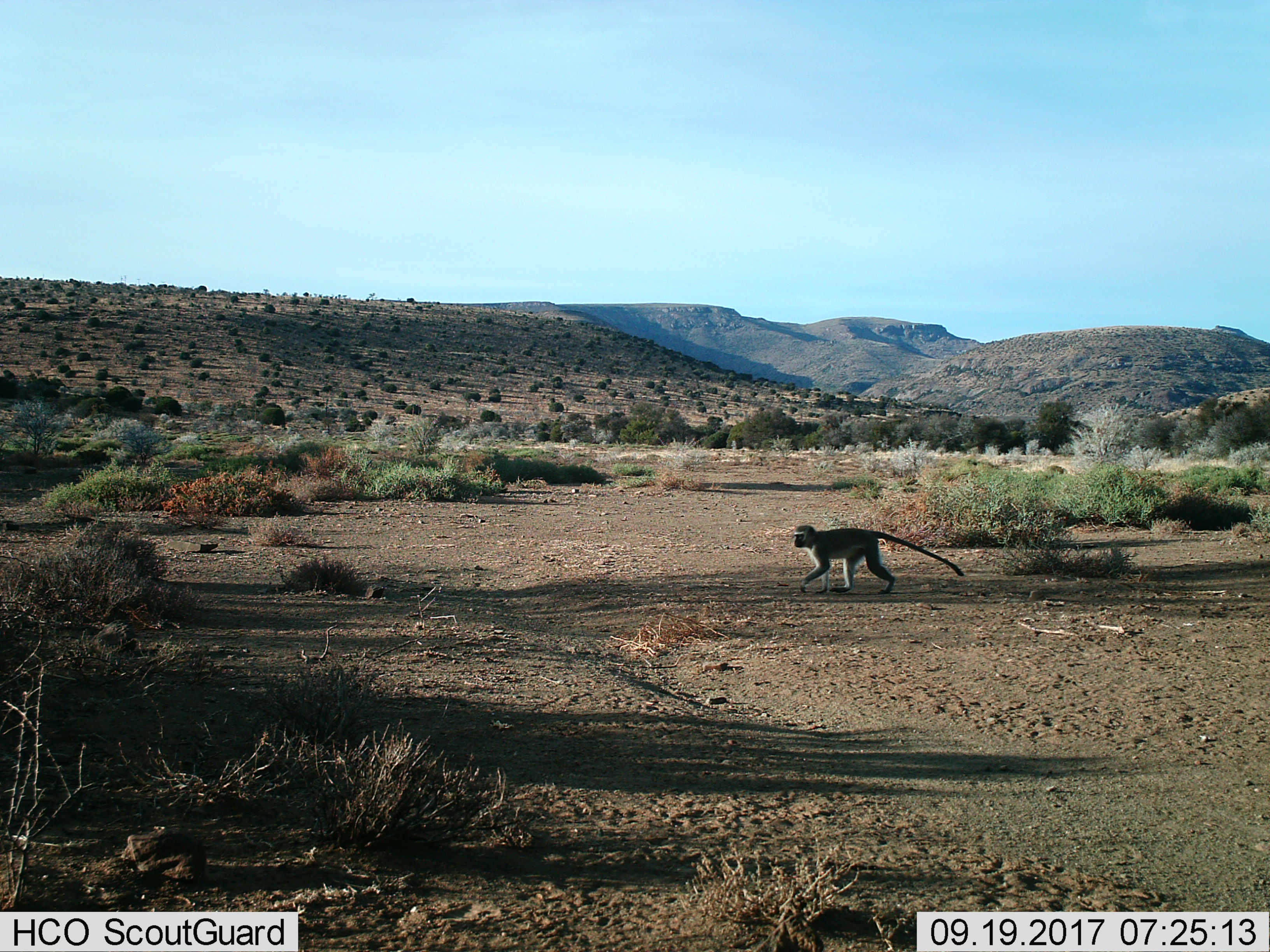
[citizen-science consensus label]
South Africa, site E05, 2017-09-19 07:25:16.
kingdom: Animalia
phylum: Chordata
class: Mammalia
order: Primates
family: Cercopithecidae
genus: Chlorocebus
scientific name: Chlorocebus pygerythrus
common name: vervet monkey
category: monkeyvervet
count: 1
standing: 10%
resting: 0%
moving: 100%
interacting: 0%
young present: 0%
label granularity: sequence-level